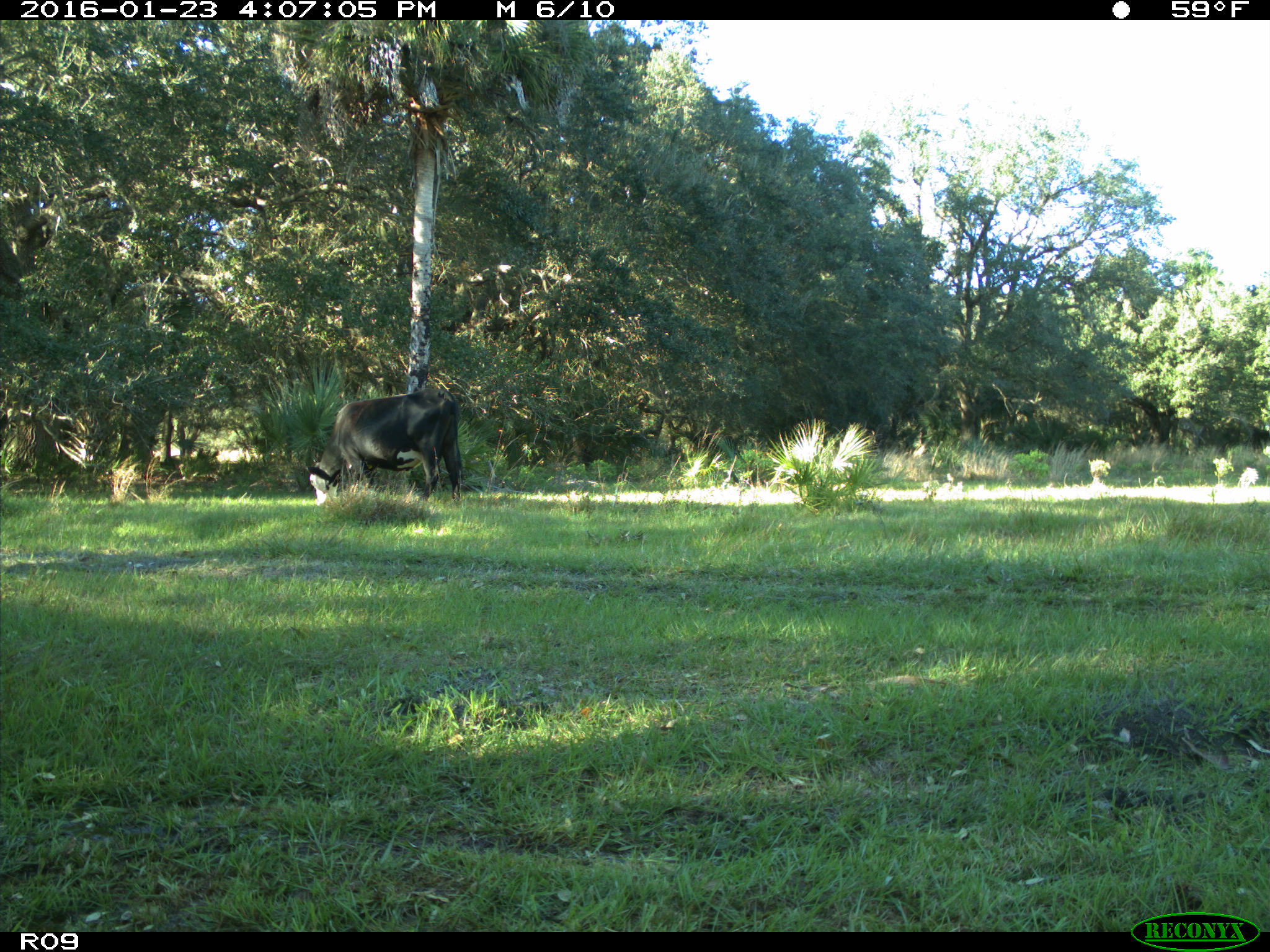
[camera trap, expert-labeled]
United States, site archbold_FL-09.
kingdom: Animalia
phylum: Chordata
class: Mammalia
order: Artiodactyla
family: Bovidae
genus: Bos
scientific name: Bos taurus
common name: domestic cow